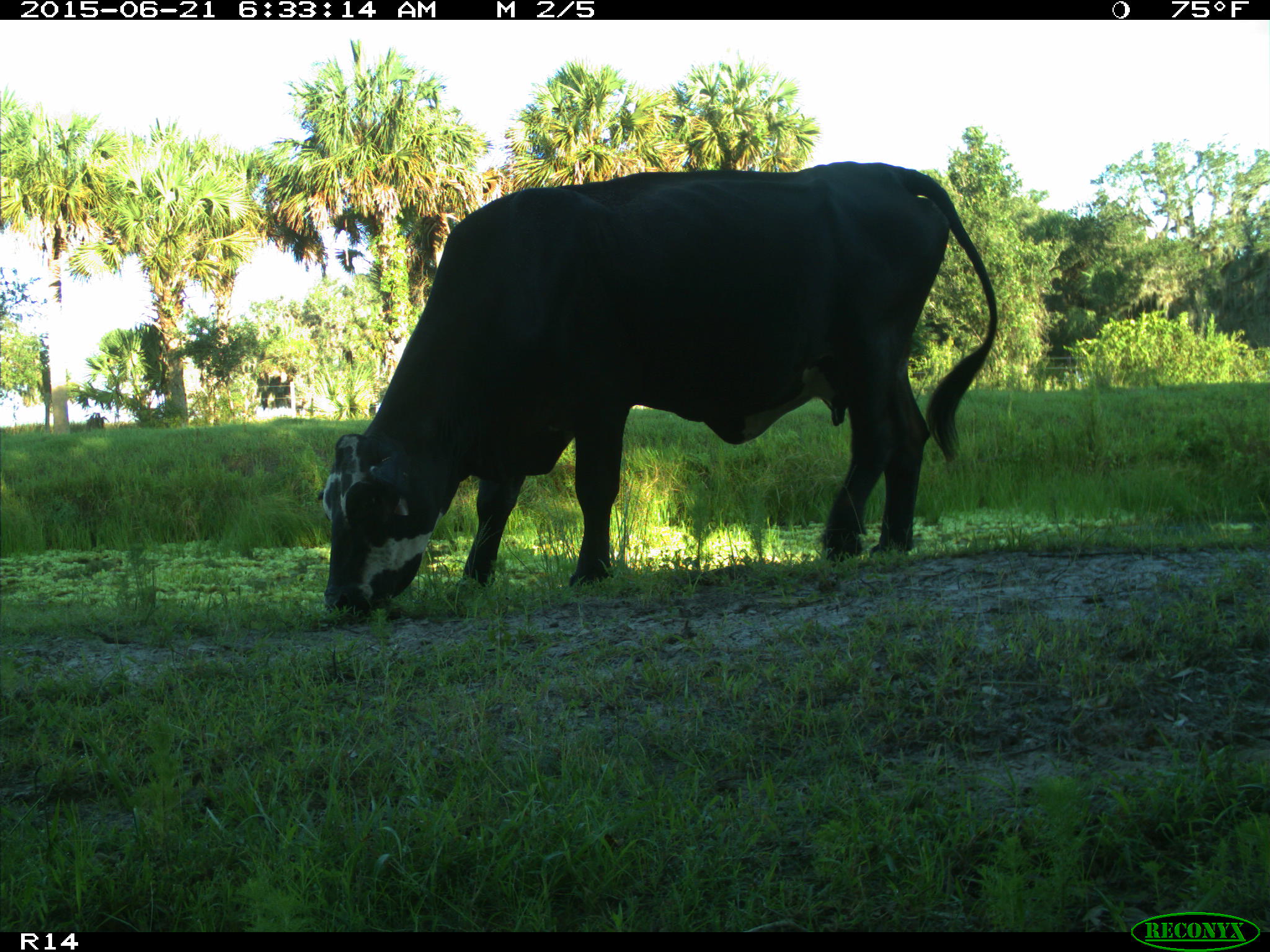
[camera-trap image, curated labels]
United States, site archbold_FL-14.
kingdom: Animalia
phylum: Chordata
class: Mammalia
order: Artiodactyla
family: Bovidae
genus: Bos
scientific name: Bos taurus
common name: domestic cow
Bos taurus (domestic cow).